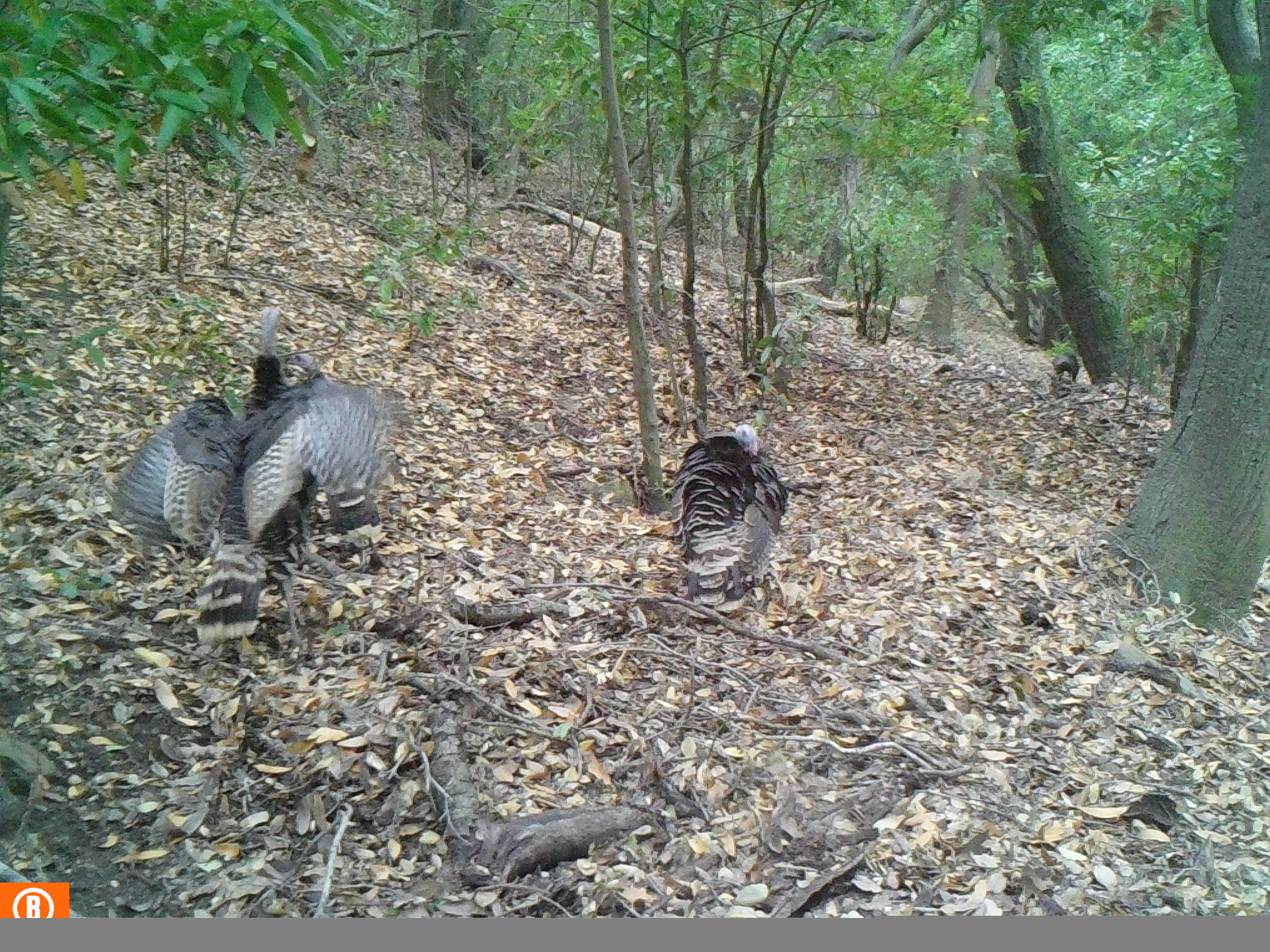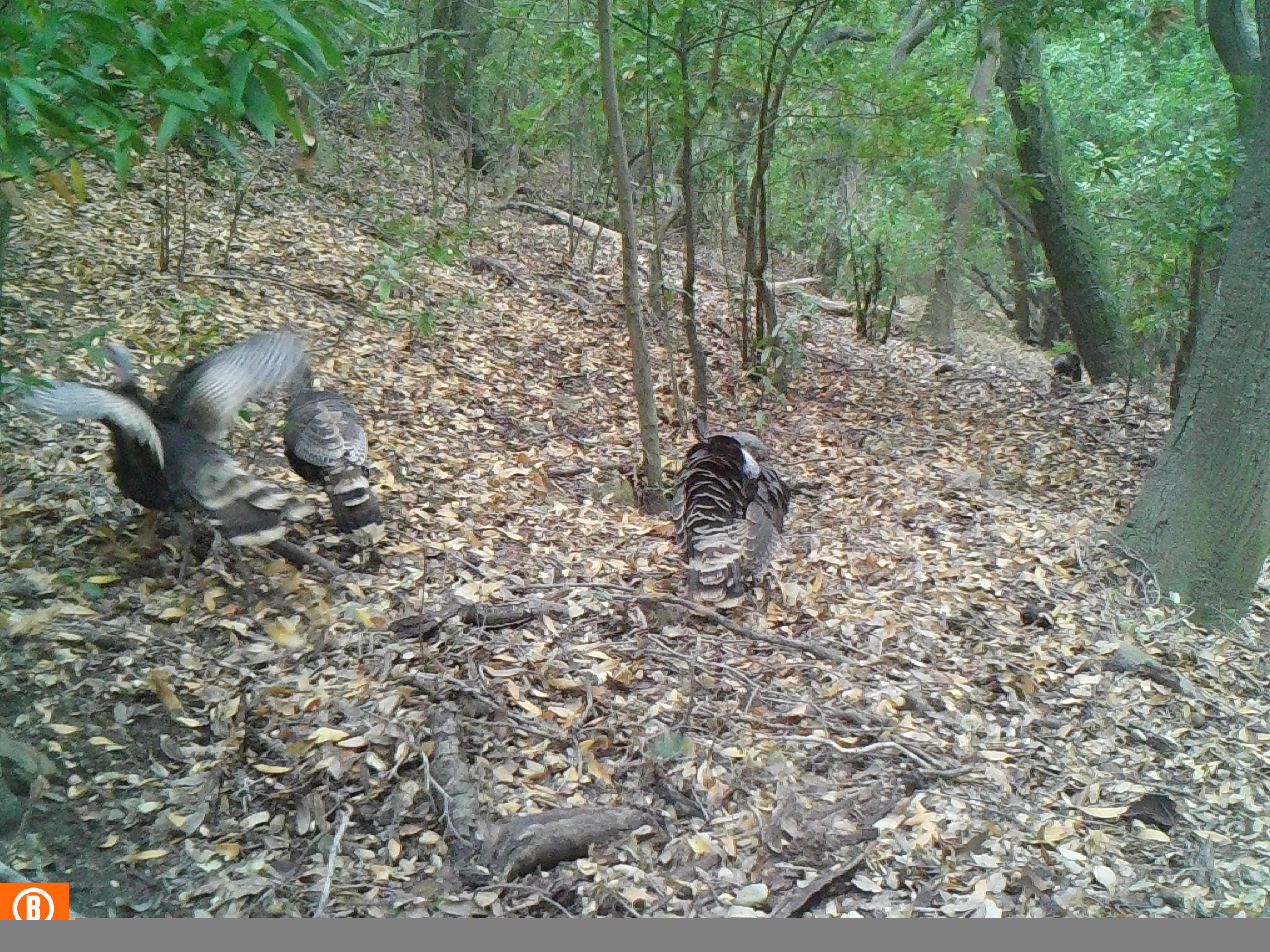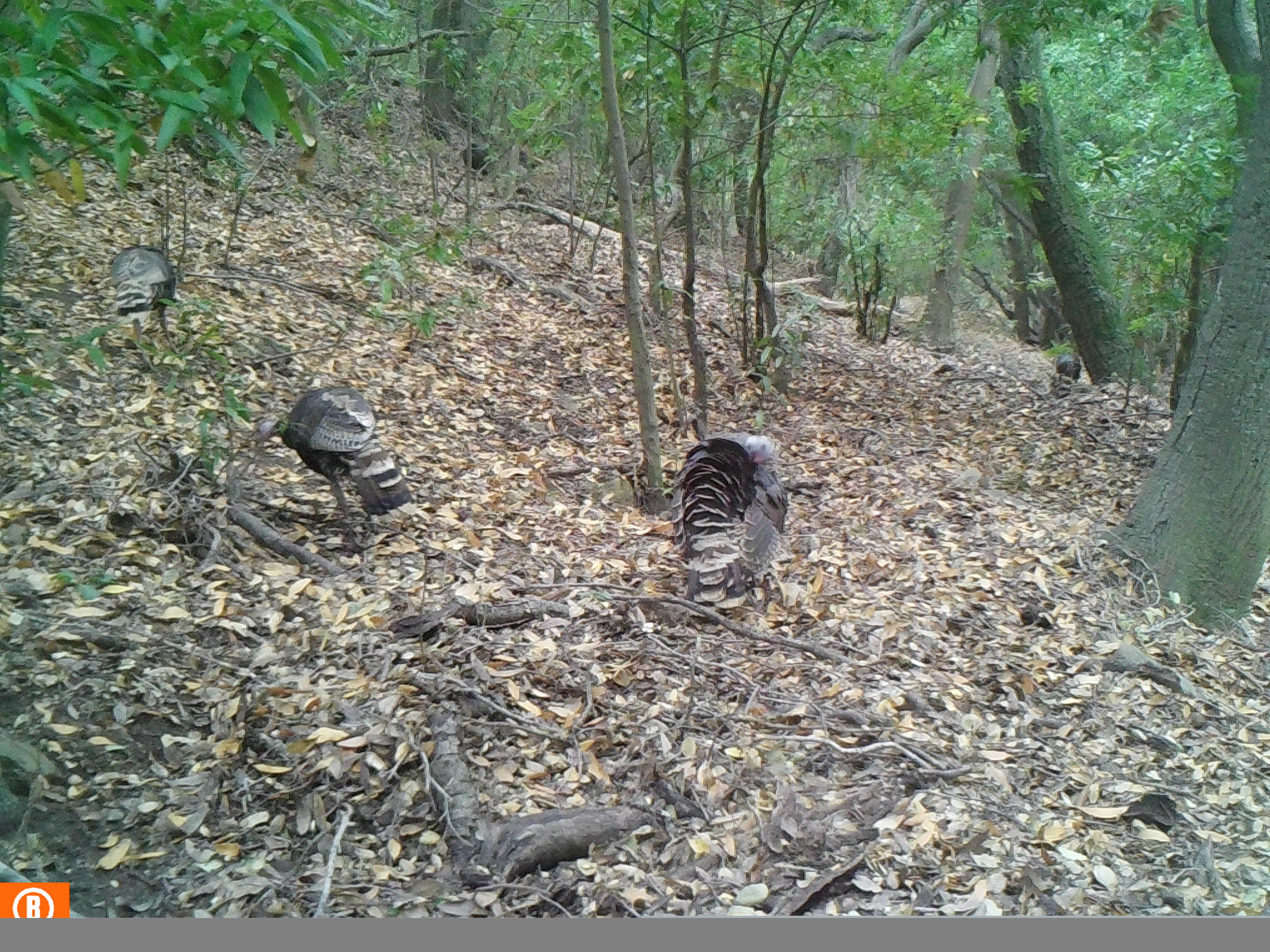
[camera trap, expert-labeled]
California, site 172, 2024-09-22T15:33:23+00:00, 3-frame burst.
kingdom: Animalia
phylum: Chordata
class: Aves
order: Galliformes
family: Phasianidae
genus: Meleagris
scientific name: Meleagris gallopavo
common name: turkey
Turkey (Meleagris gallopavo).